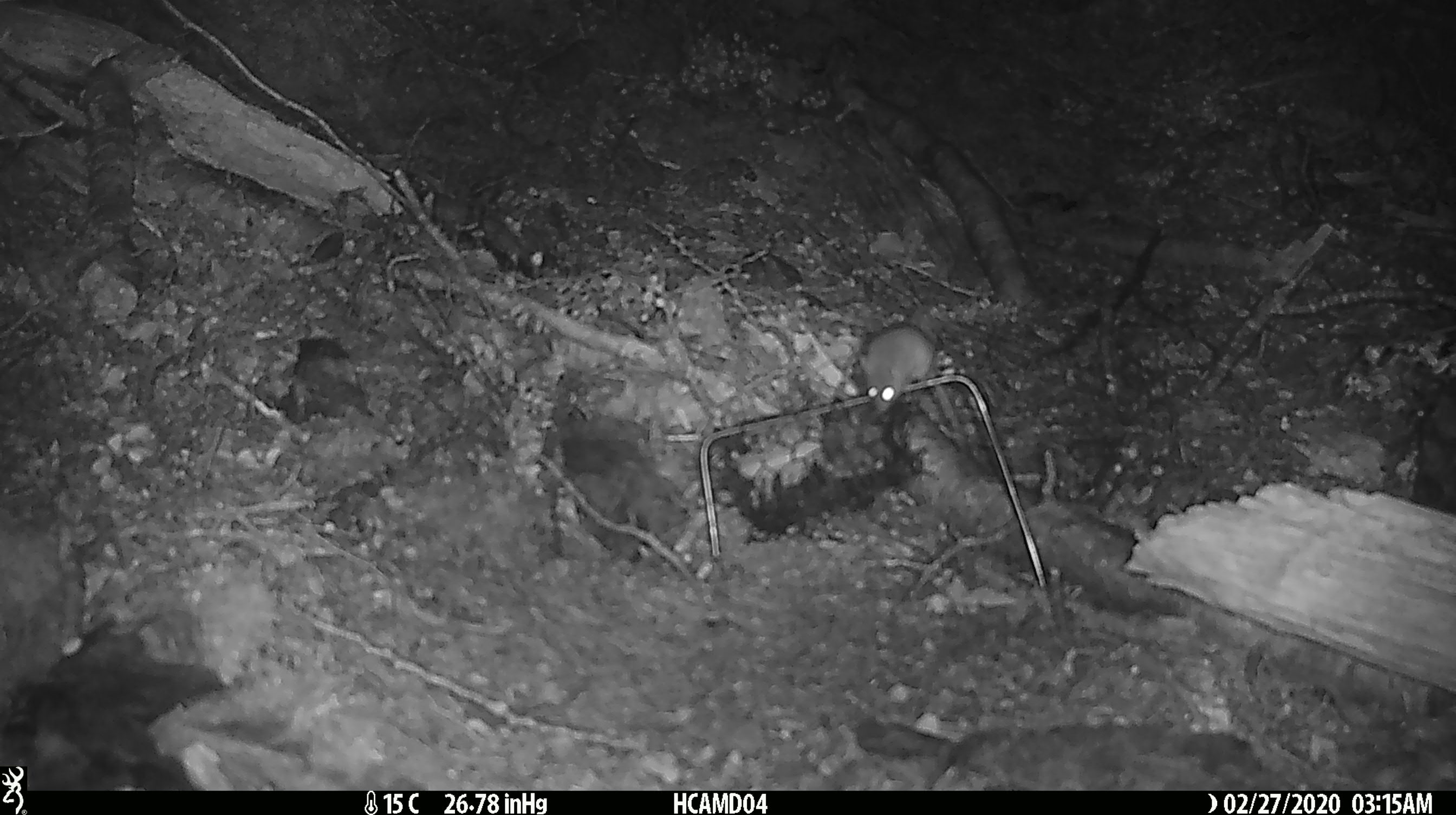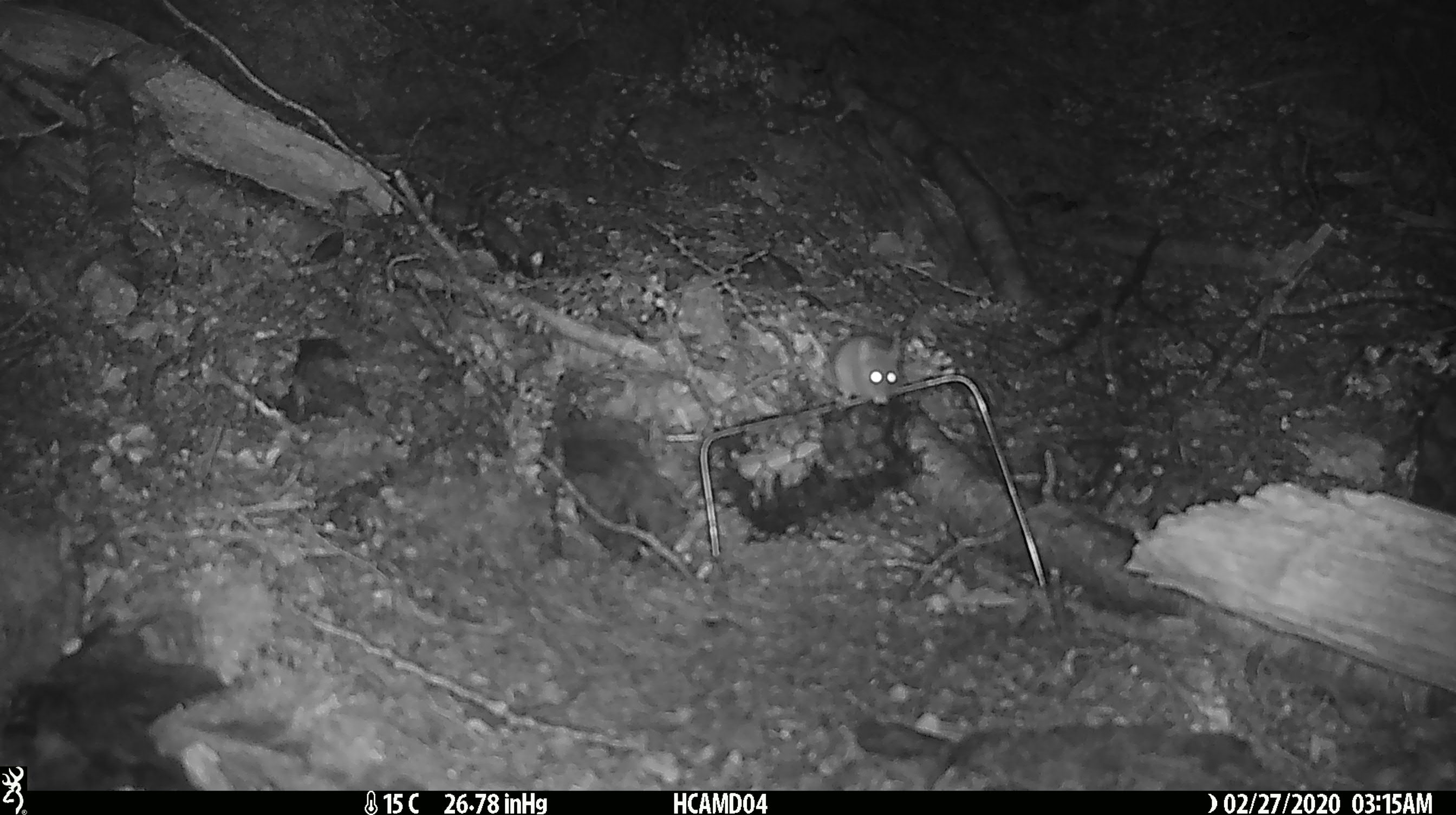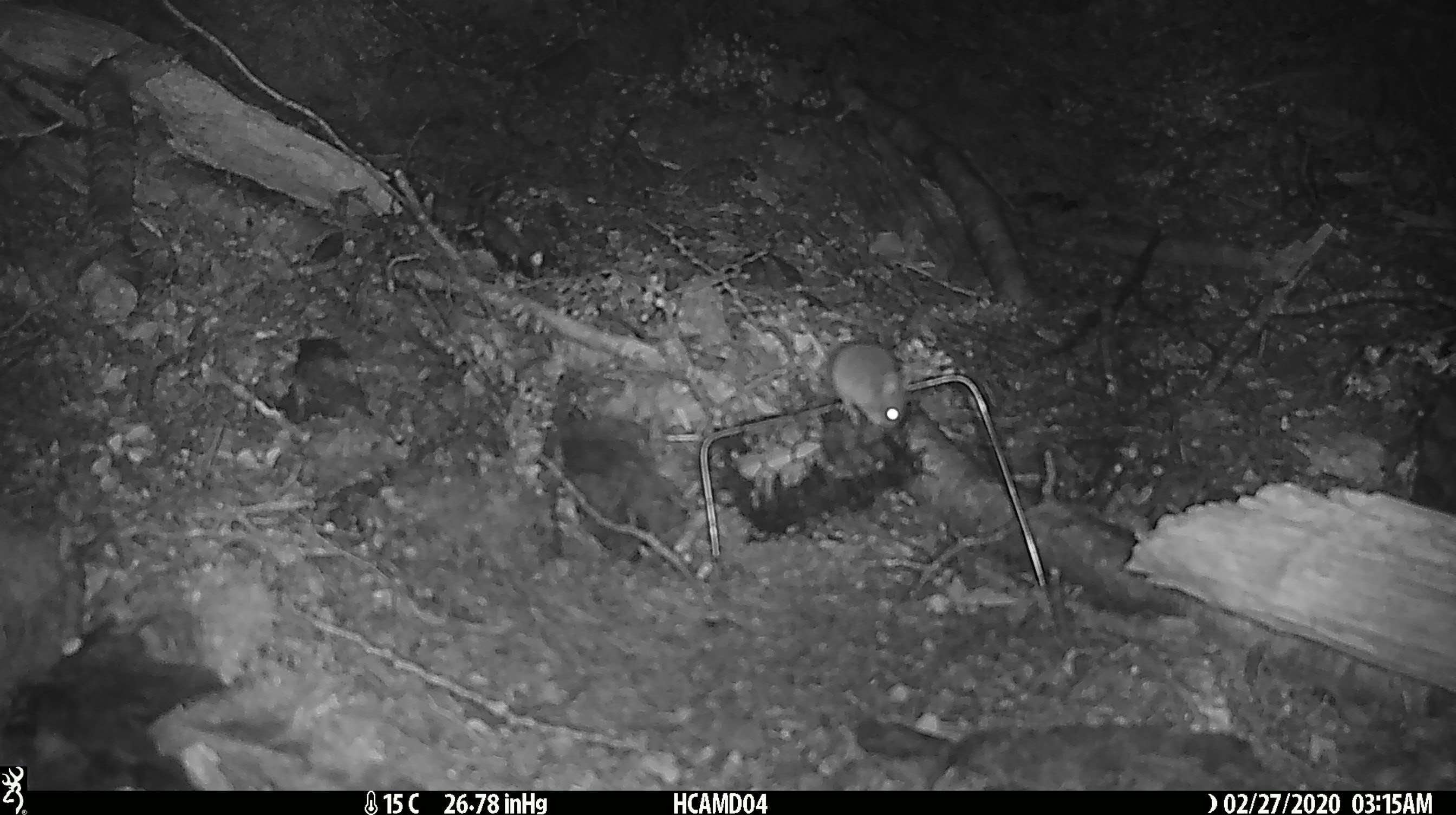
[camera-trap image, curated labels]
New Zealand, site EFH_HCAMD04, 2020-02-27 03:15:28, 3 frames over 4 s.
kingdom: Animalia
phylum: Chordata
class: Mammalia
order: Rodentia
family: Muridae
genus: Mus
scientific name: Mus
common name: mouse